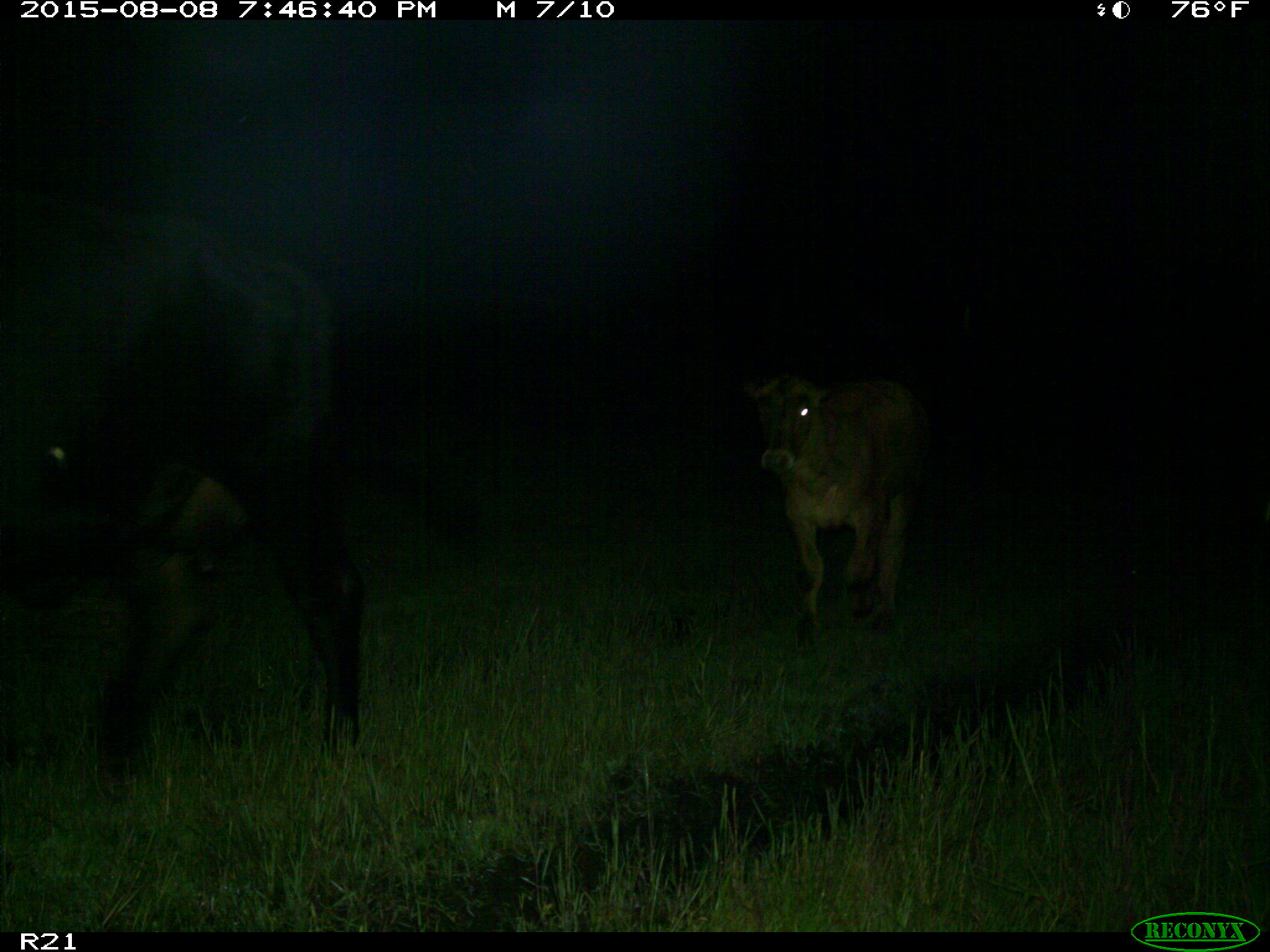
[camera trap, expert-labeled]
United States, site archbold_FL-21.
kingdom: Animalia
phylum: Chordata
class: Mammalia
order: Artiodactyla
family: Bovidae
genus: Bos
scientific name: Bos taurus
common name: domestic cow